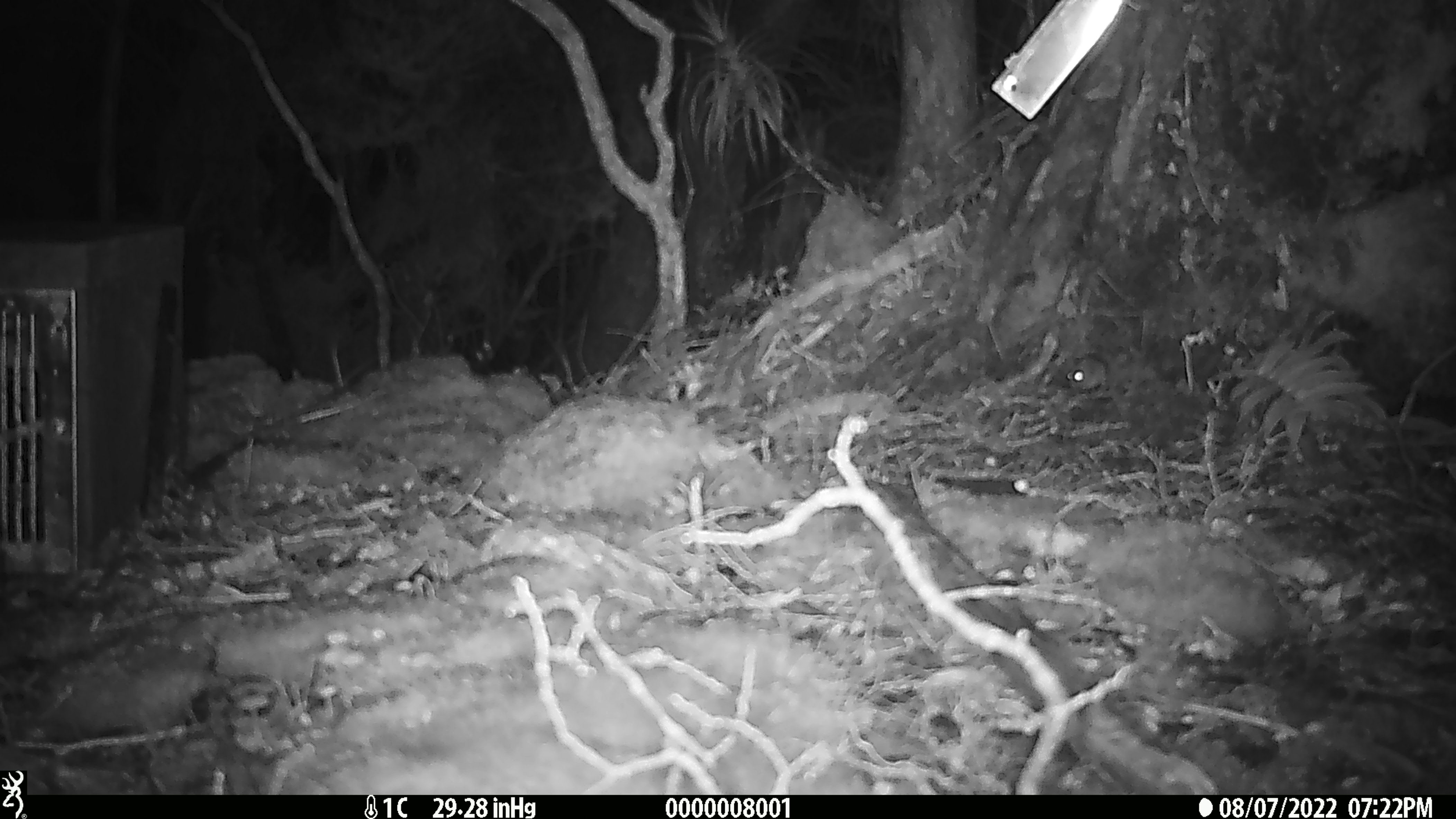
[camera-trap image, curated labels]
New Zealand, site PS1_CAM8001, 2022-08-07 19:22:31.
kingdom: Animalia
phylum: Chordata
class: Mammalia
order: Rodentia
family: Muridae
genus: Mus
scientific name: Mus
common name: mouse